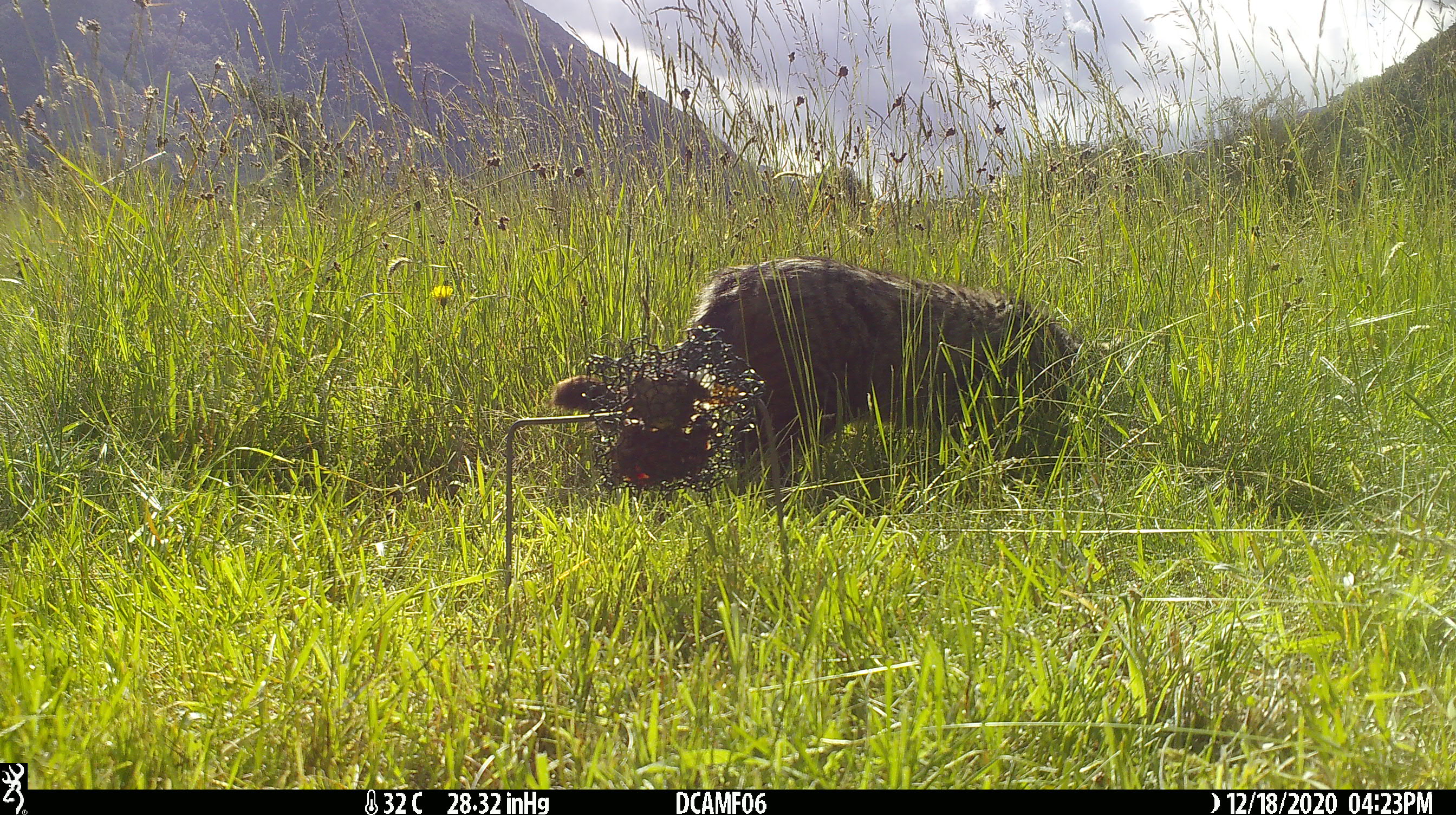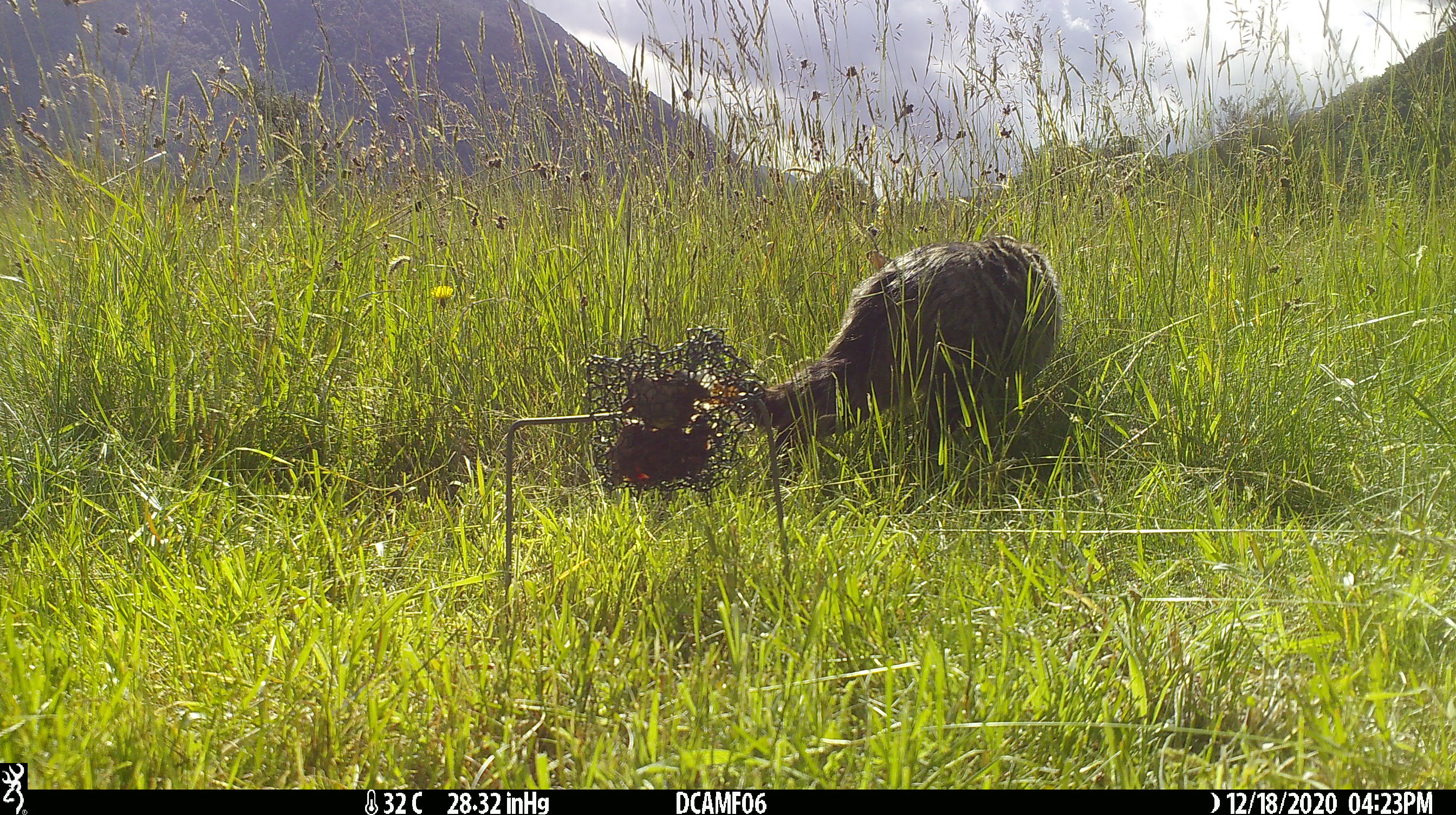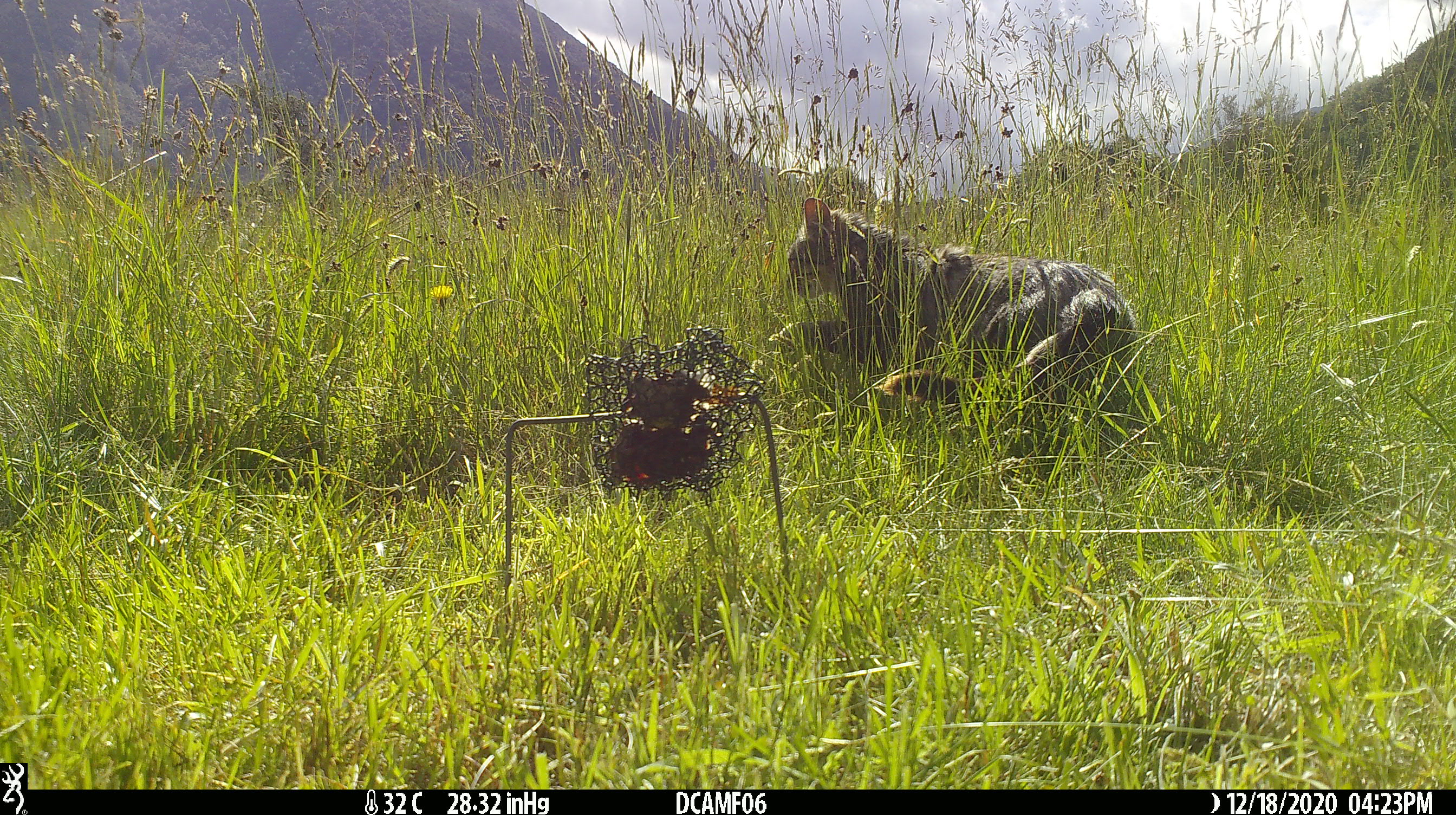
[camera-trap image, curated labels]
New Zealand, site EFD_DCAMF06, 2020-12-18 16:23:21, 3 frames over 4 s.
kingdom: Animalia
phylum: Chordata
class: Mammalia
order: Carnivora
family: Felidae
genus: Felis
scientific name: Felis catus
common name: domestic cat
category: cat